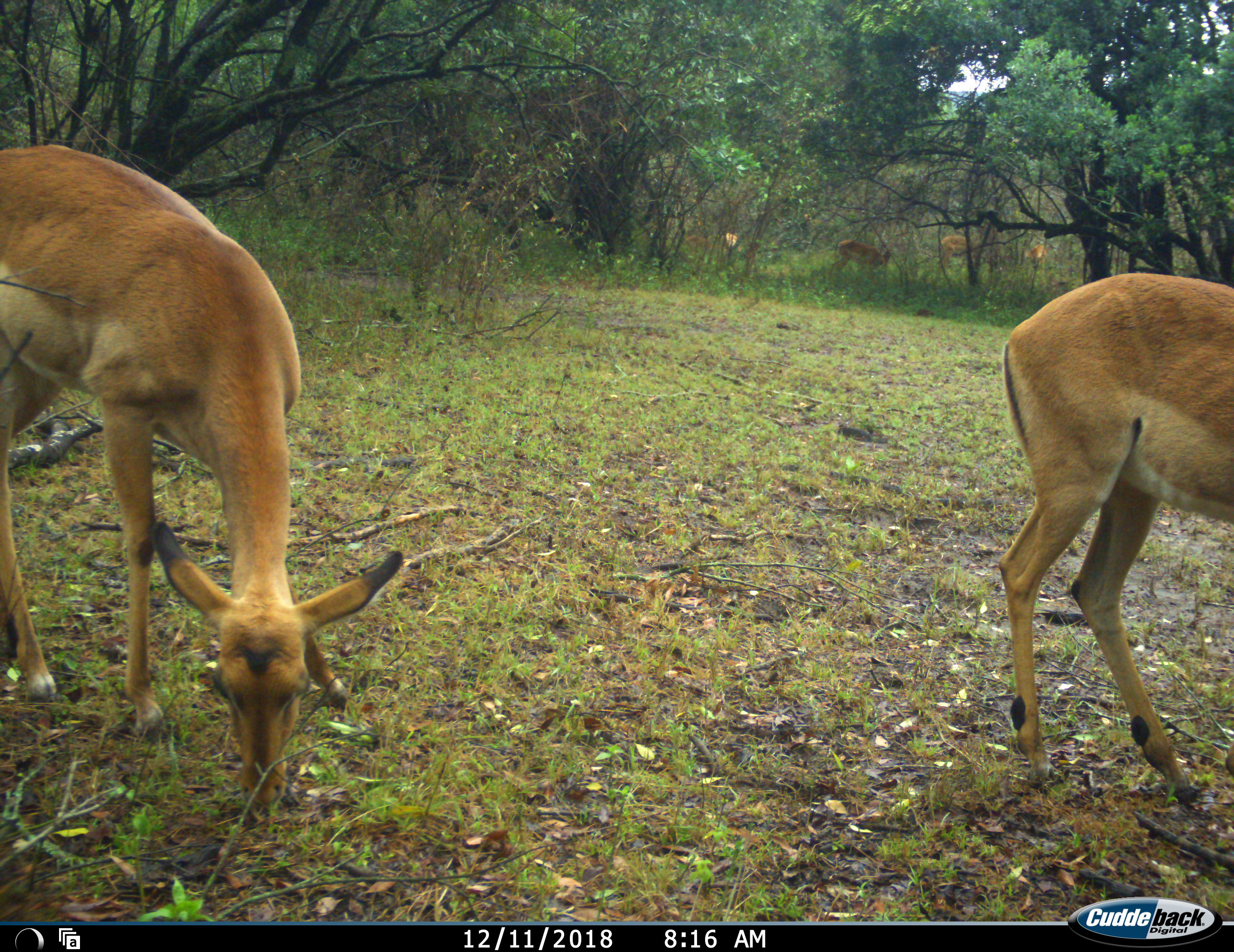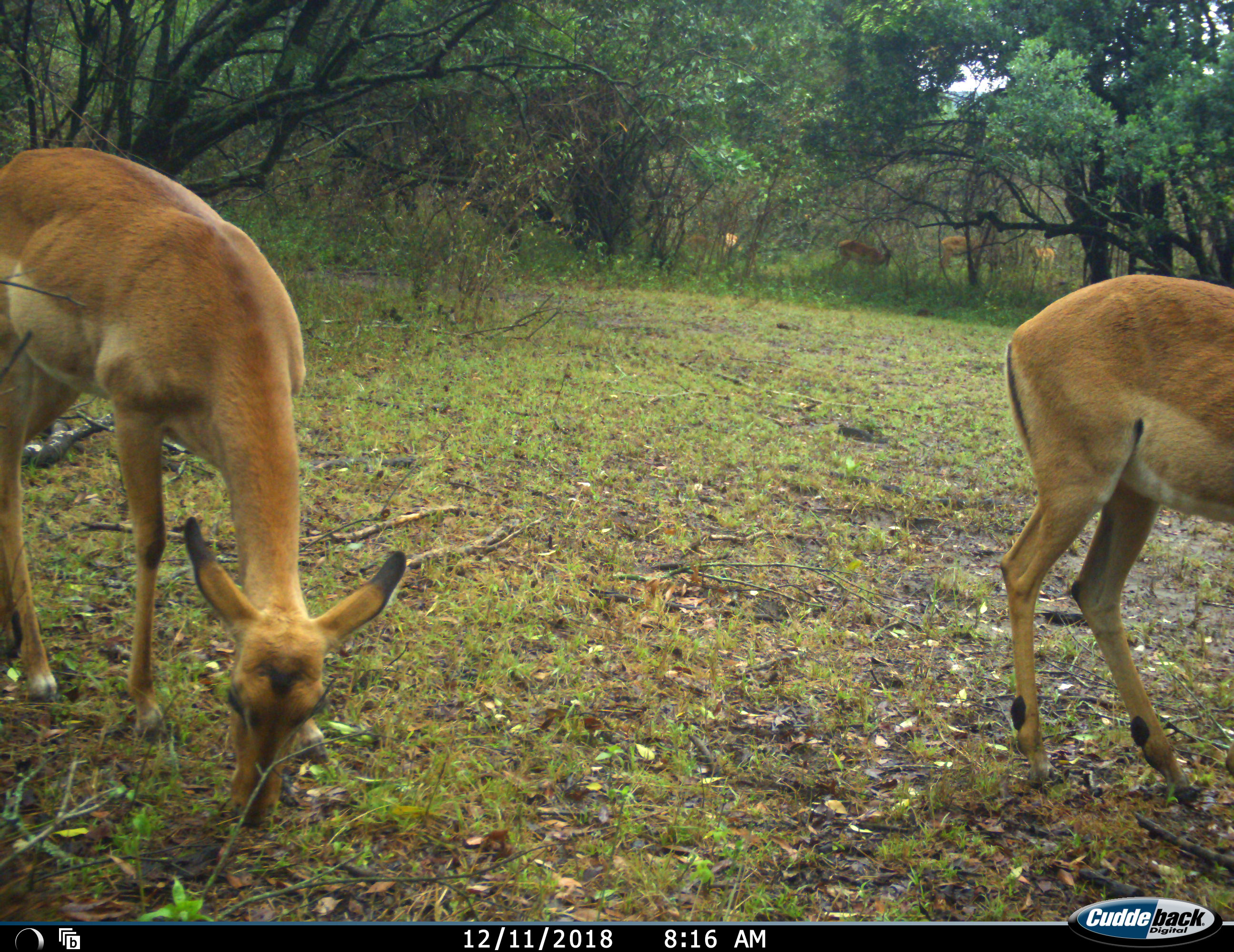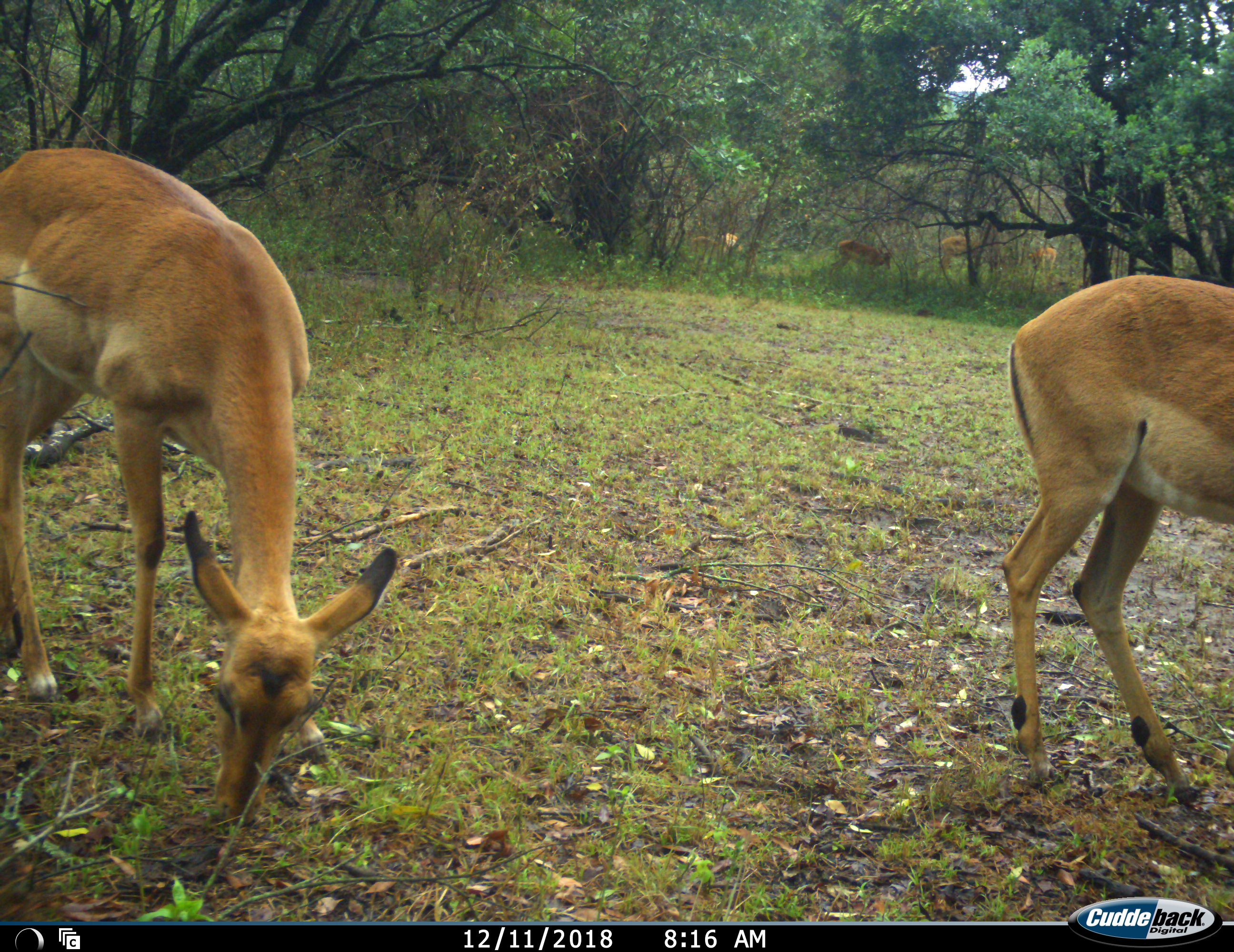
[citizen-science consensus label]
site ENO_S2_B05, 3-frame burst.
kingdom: Animalia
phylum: Chordata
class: Mammalia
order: Artiodactyla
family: Bovidae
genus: Aepyceros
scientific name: Aepyceros melampus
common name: impala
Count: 6.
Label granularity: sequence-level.